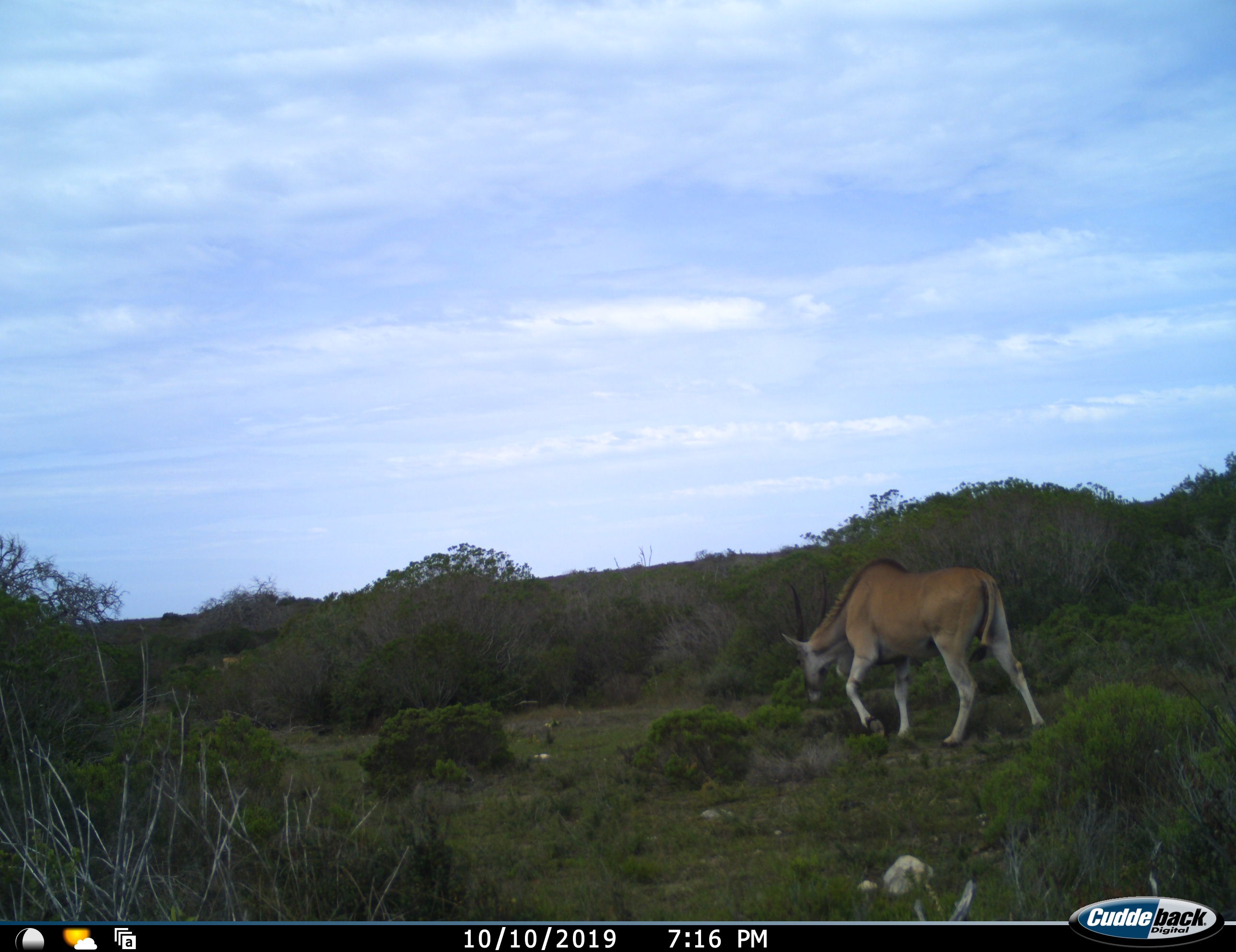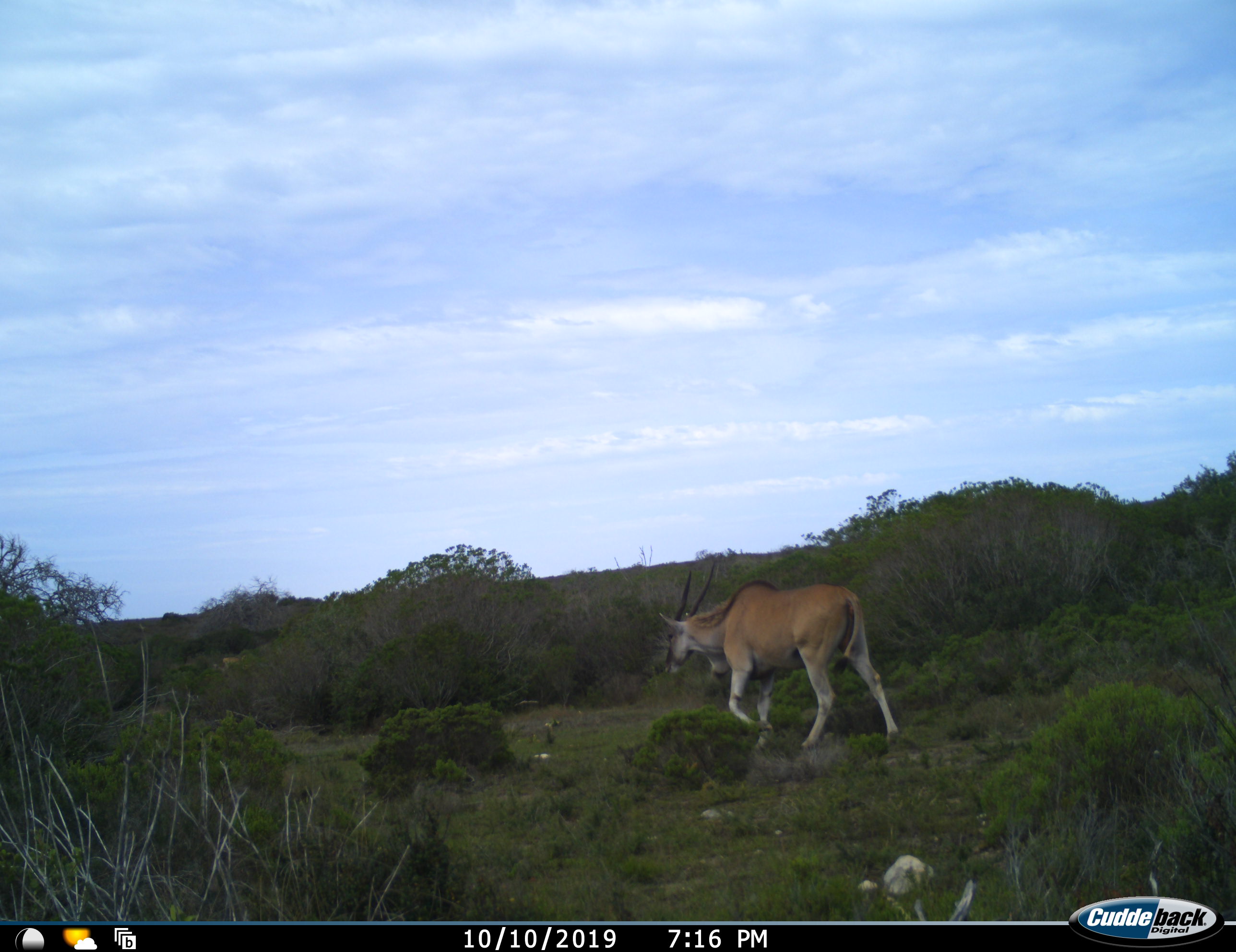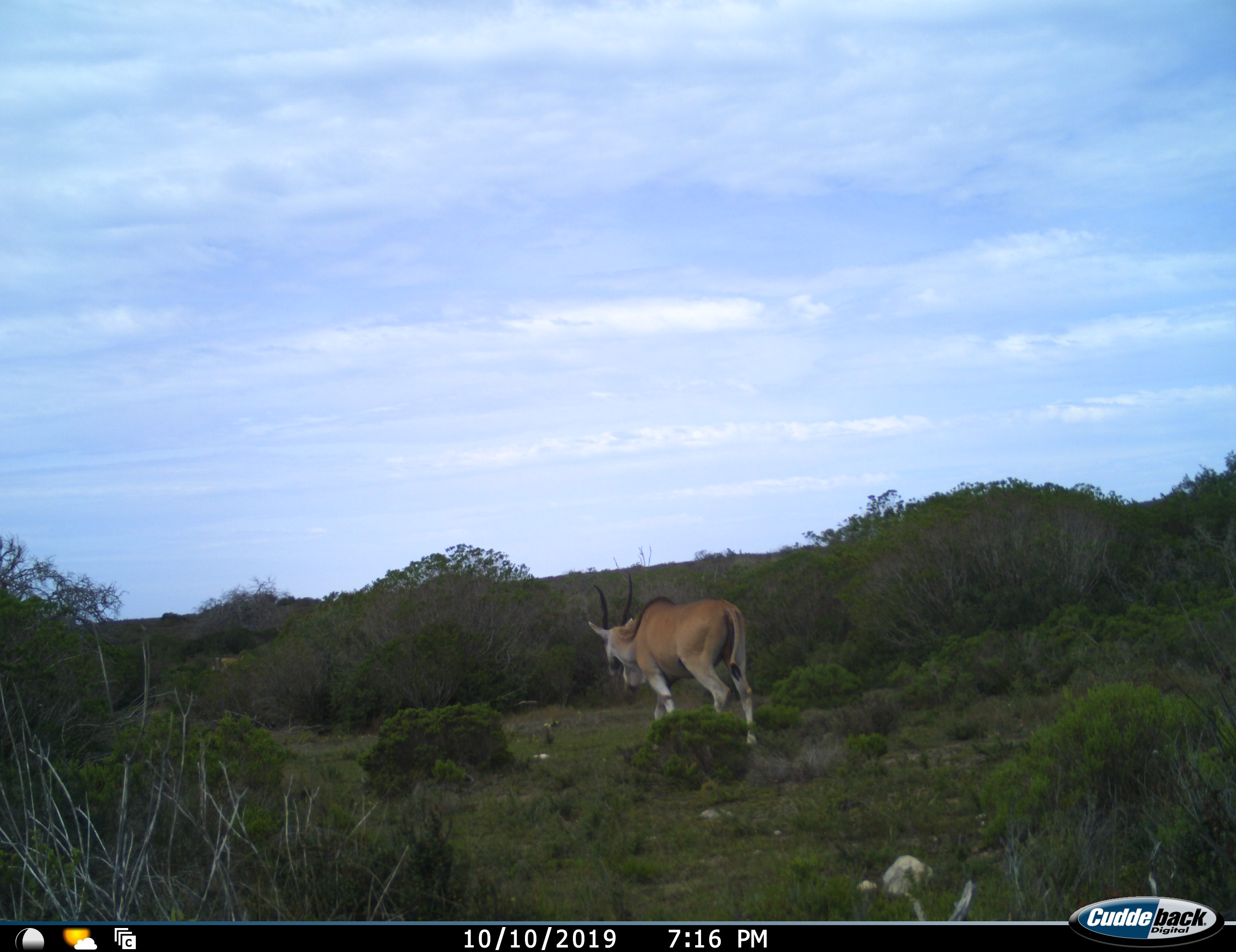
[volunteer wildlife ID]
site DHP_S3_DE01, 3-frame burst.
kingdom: Animalia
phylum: Chordata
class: Mammalia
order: Artiodactyla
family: Bovidae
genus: Tragelaphus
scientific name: Tragelaphus oryx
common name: eland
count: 1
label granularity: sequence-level